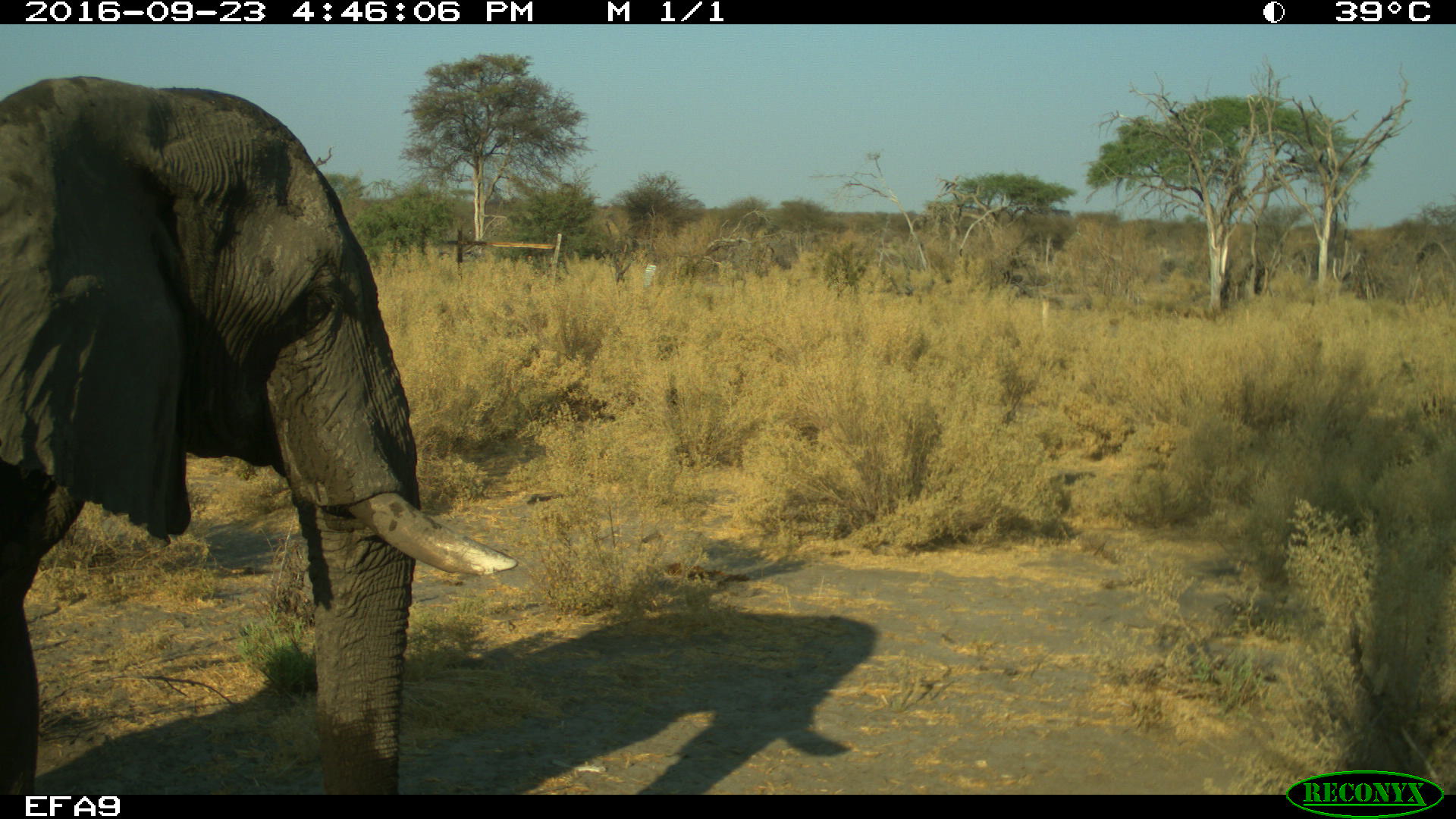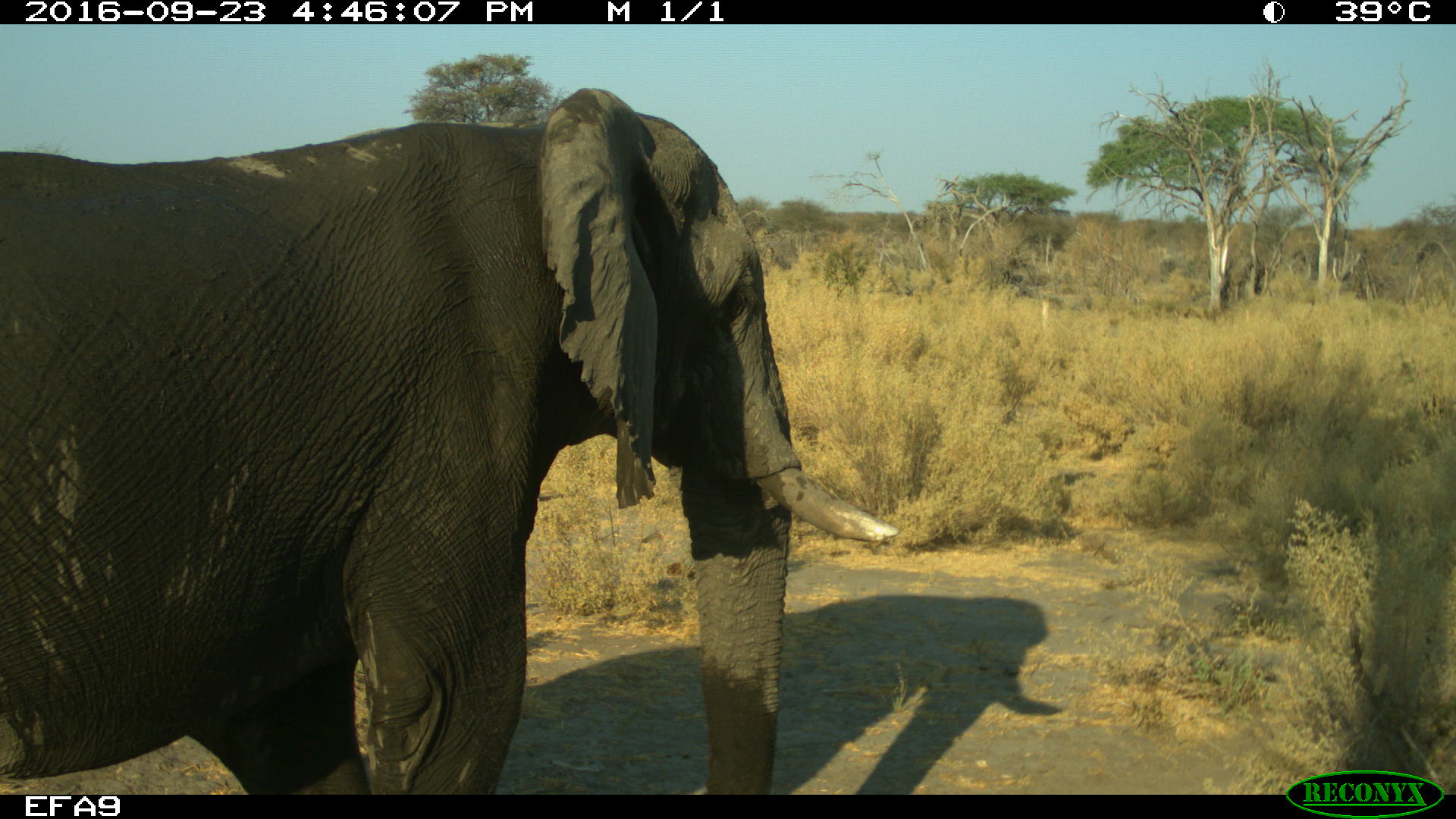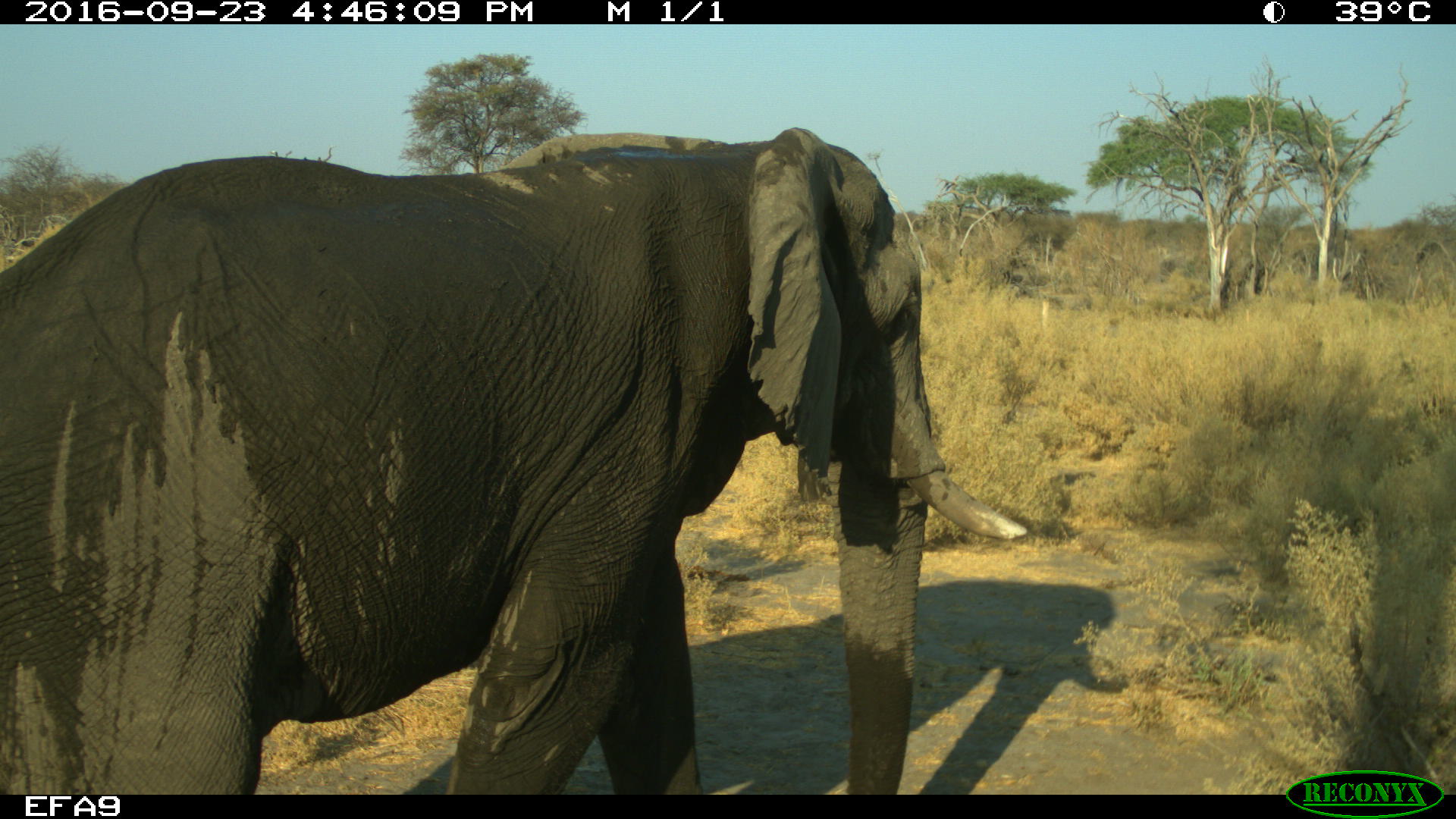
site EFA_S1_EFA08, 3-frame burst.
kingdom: Animalia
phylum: Chordata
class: Mammalia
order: Proboscidea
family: Elephantidae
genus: Loxodonta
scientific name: Loxodonta africana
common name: african bush elephant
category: elephant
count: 1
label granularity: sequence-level